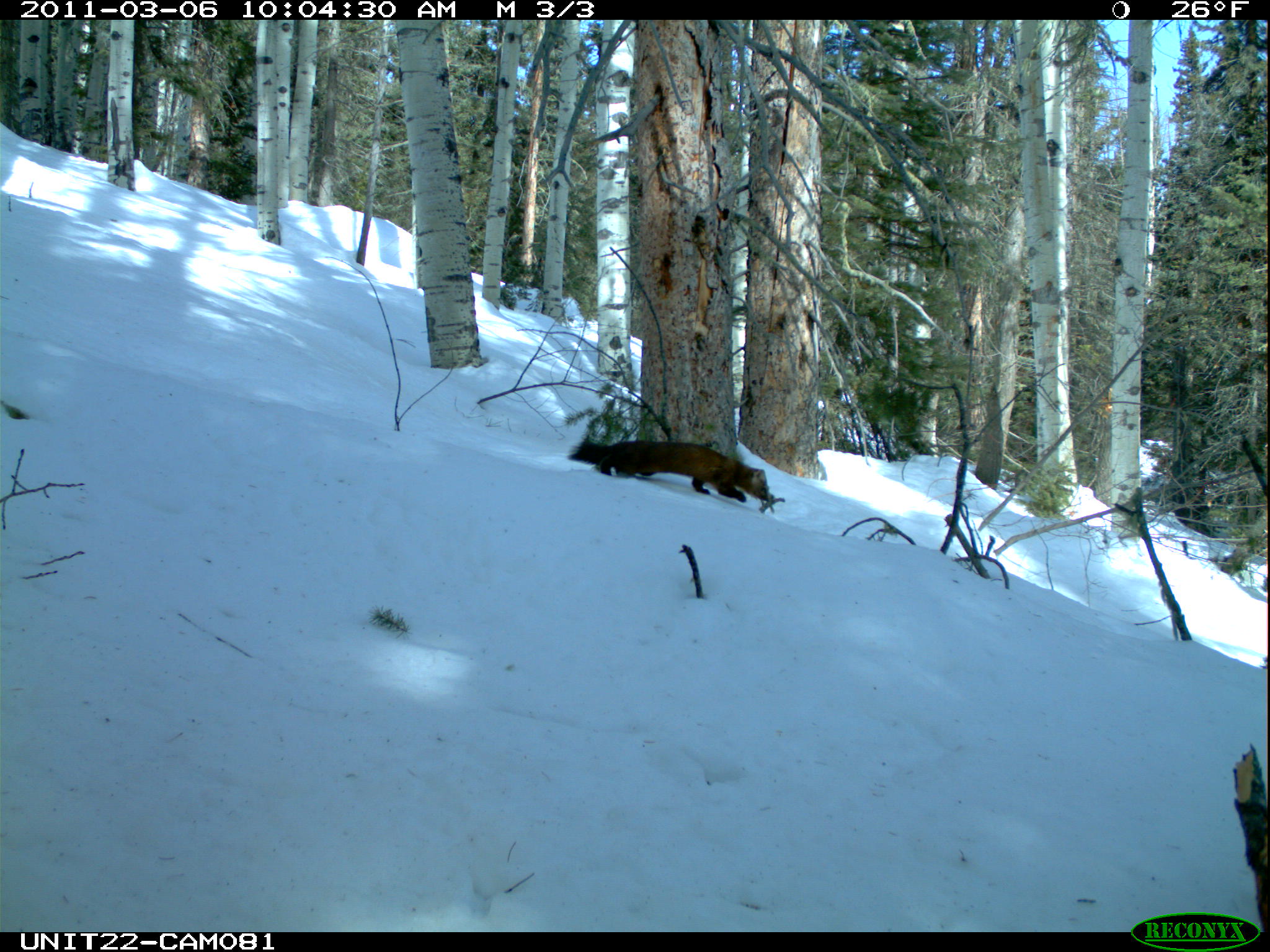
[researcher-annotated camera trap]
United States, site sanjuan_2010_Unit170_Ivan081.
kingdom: Animalia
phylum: Chordata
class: Mammalia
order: Carnivora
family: Mustelidae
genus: Martes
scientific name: Martes americana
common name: american marten